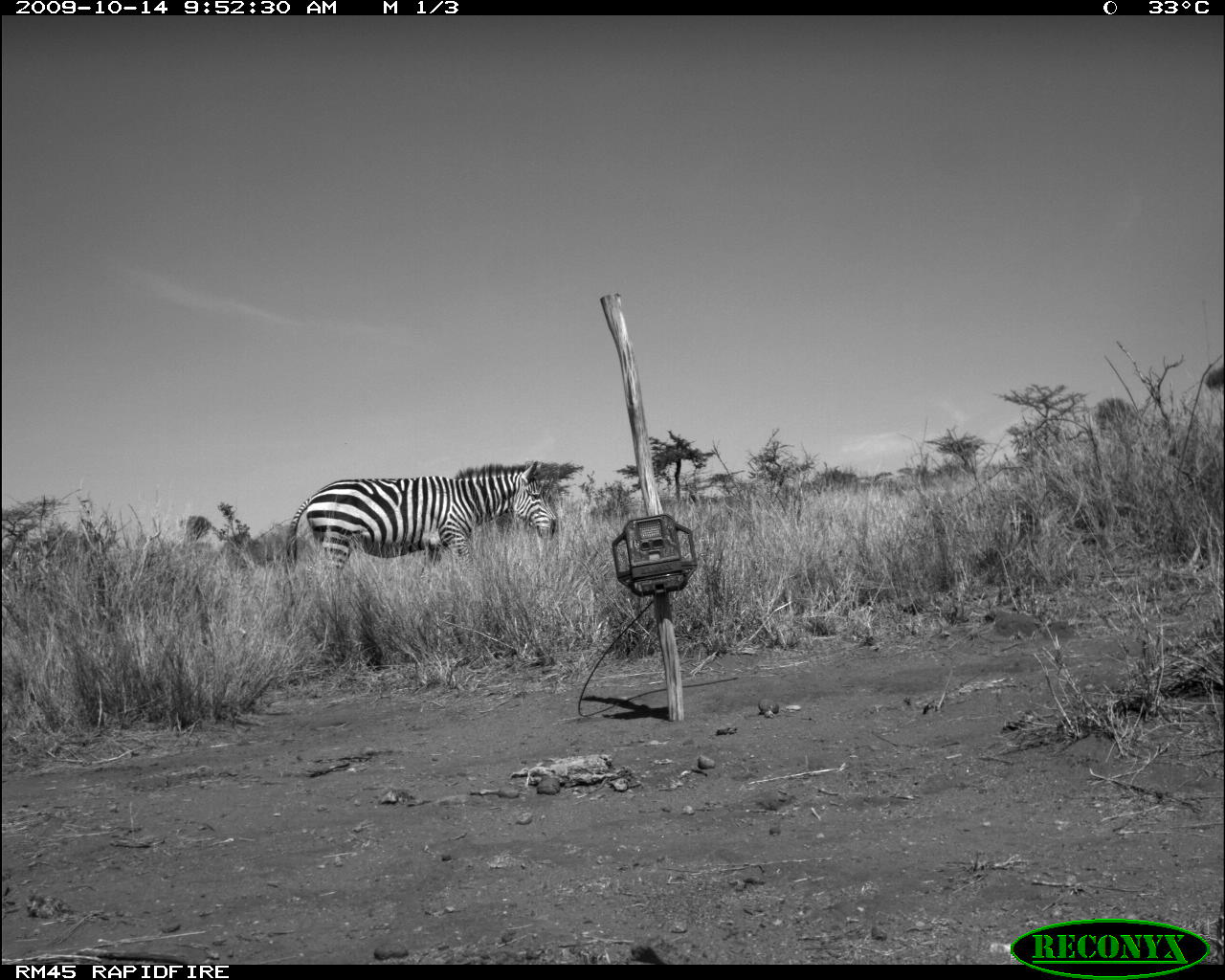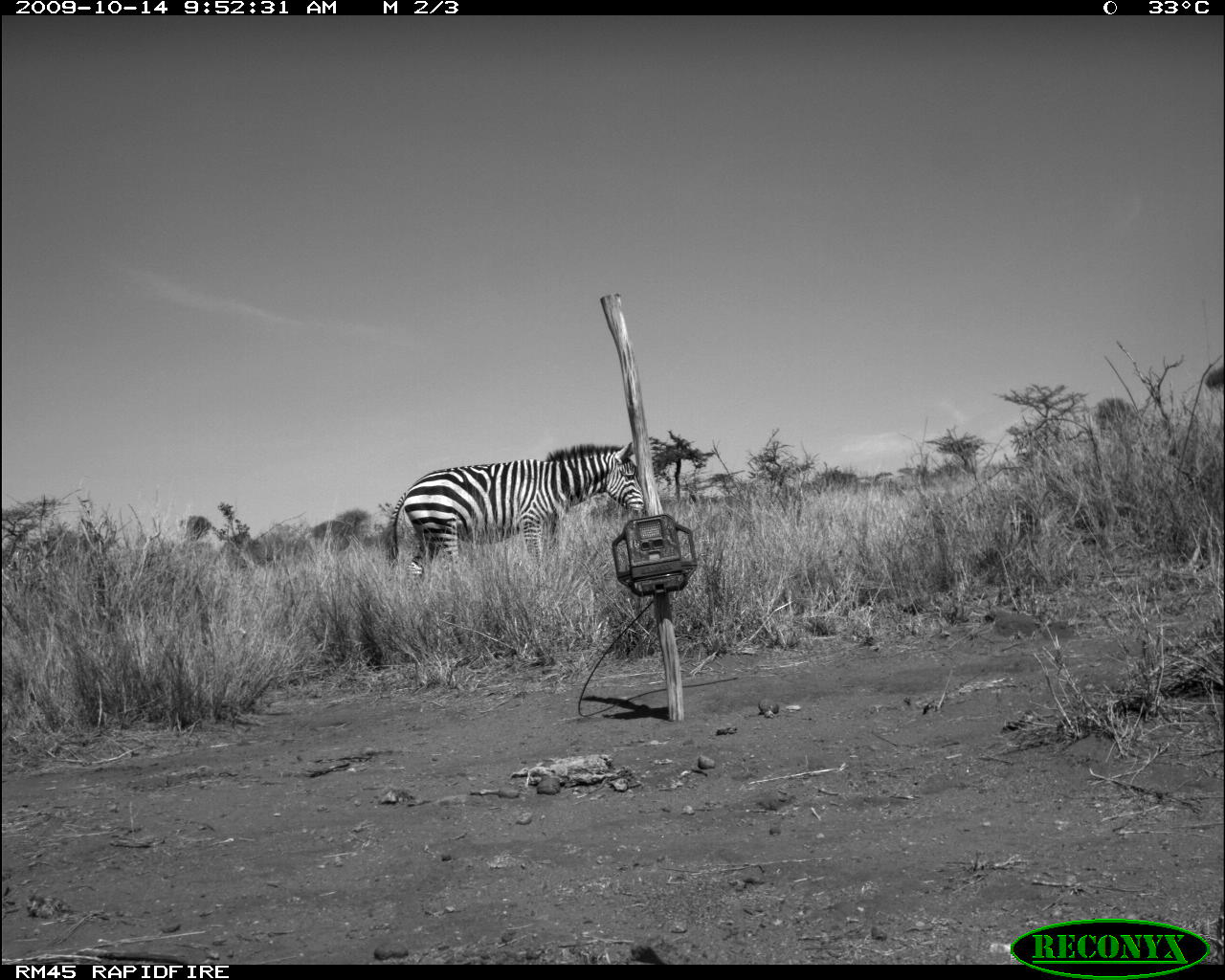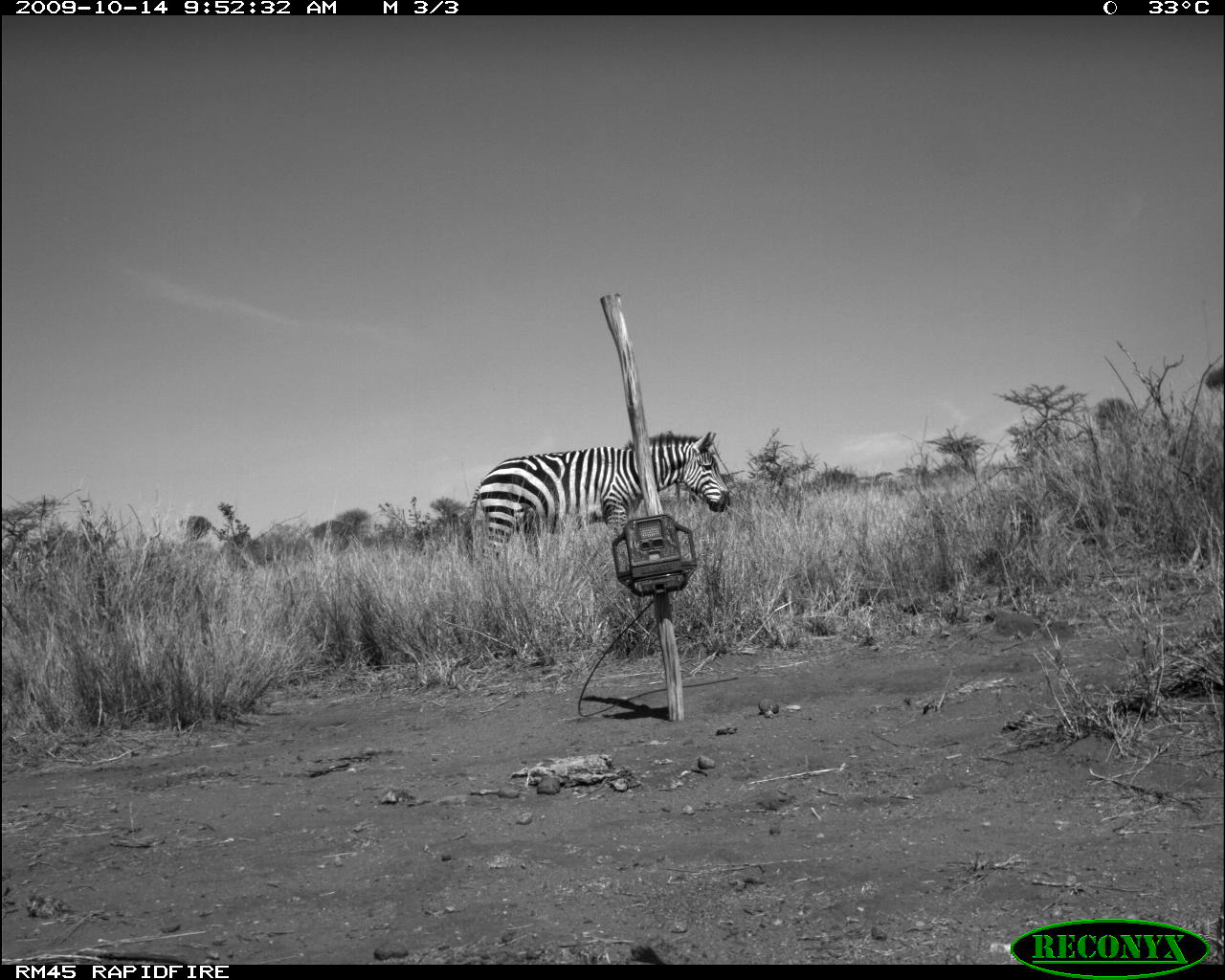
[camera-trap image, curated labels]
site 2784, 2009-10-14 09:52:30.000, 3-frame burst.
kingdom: Animalia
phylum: Chordata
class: Mammalia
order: Perissodactyla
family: Equidae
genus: Equus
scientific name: Equus quagga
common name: plains zebra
Equus quagga (plains zebra), count 1.